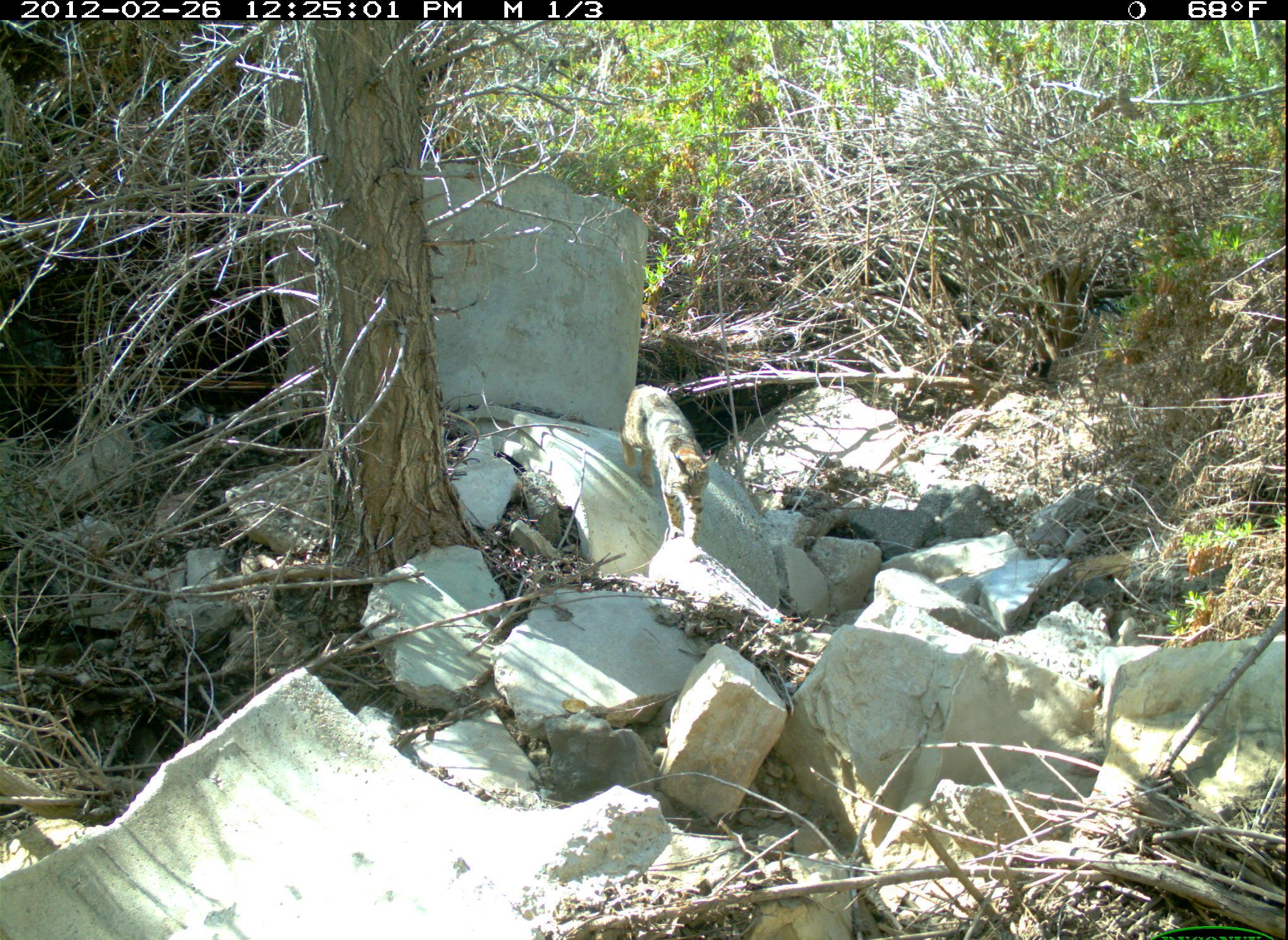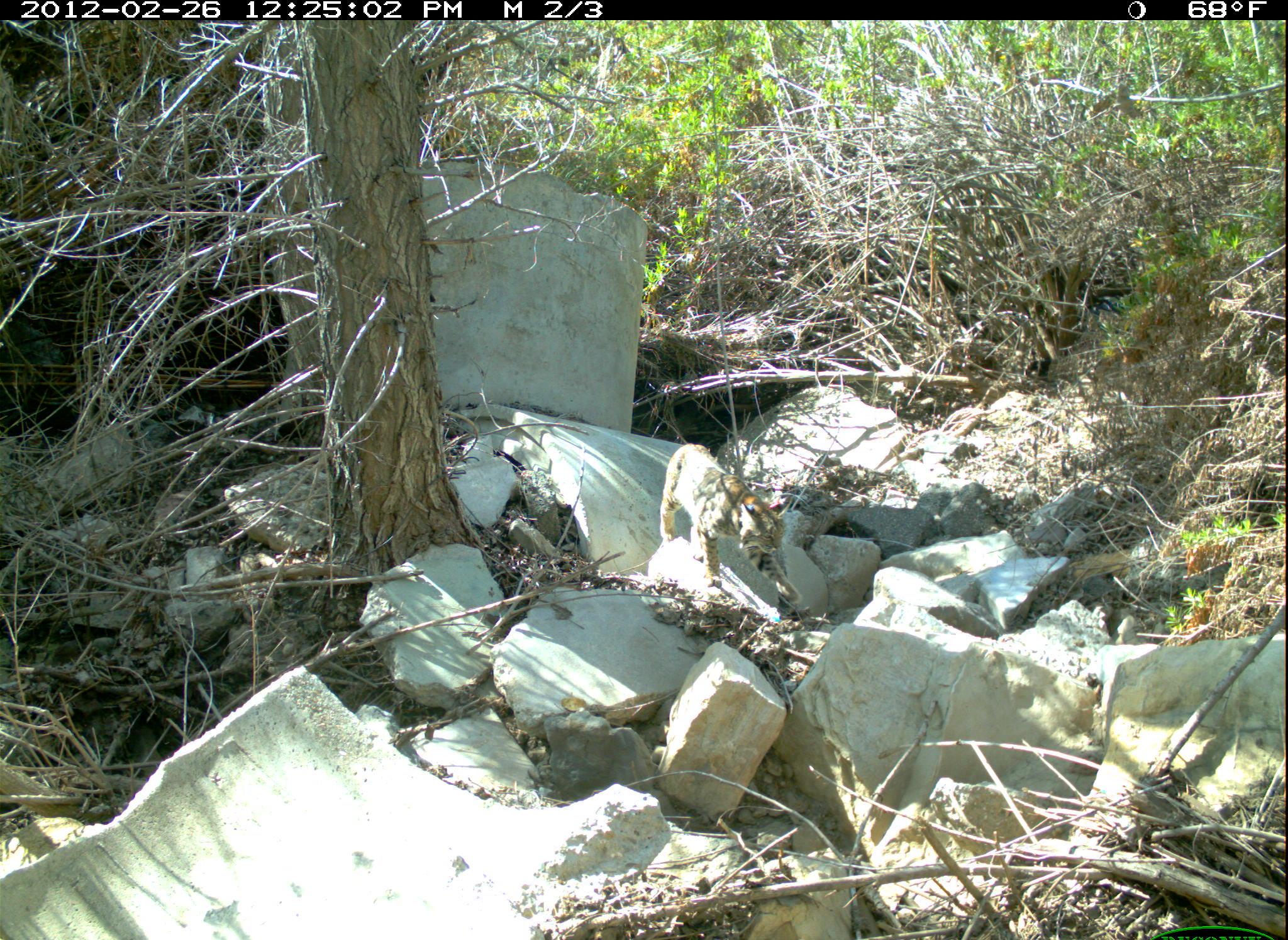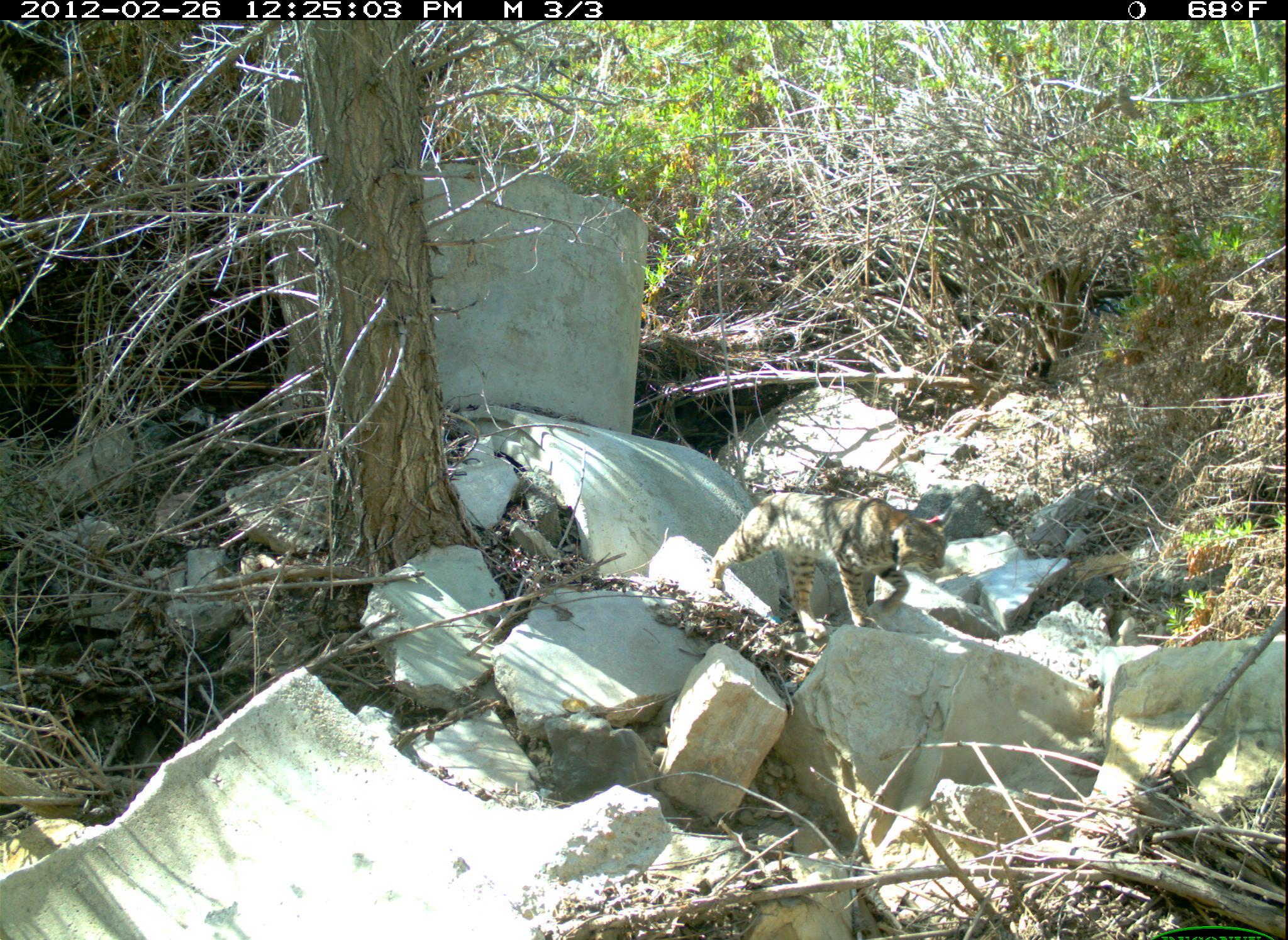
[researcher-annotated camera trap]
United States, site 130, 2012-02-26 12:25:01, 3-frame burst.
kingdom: Animalia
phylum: Chordata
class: Mammalia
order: Carnivora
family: Felidae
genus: Lynx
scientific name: Lynx rufus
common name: bobcat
Bobcat (Lynx rufus).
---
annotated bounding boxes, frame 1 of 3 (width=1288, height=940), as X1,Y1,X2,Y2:
bobcat: 602,374,741,551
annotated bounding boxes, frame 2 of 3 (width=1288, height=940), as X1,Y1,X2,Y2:
bobcat: 657,433,808,615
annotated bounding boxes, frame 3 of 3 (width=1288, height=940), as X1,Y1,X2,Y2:
bobcat: 694,461,968,644